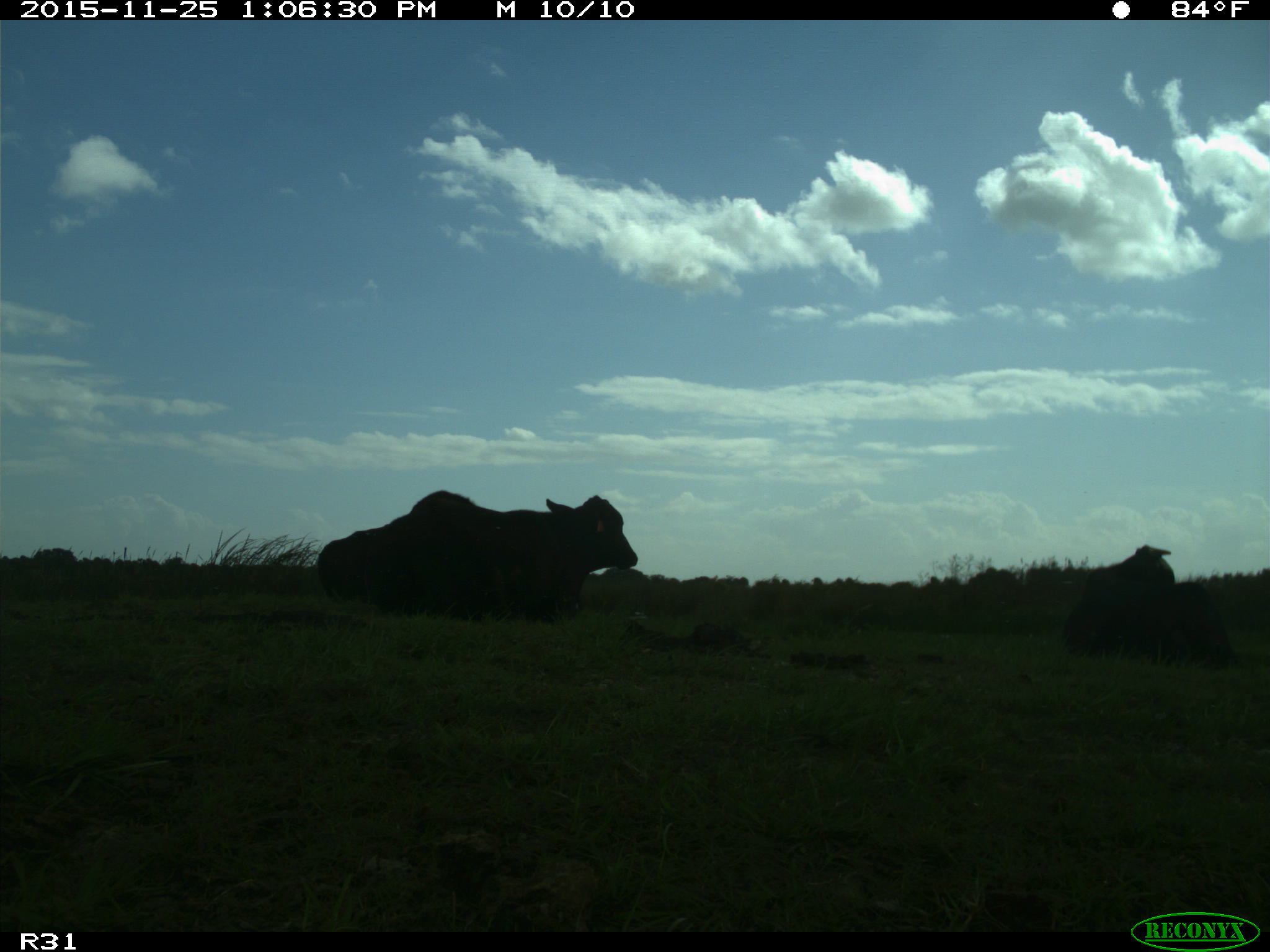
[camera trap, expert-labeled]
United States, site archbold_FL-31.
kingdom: Animalia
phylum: Chordata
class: Mammalia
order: Artiodactyla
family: Bovidae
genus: Bos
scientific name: Bos taurus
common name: domestic cow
Bos taurus (domestic cow).